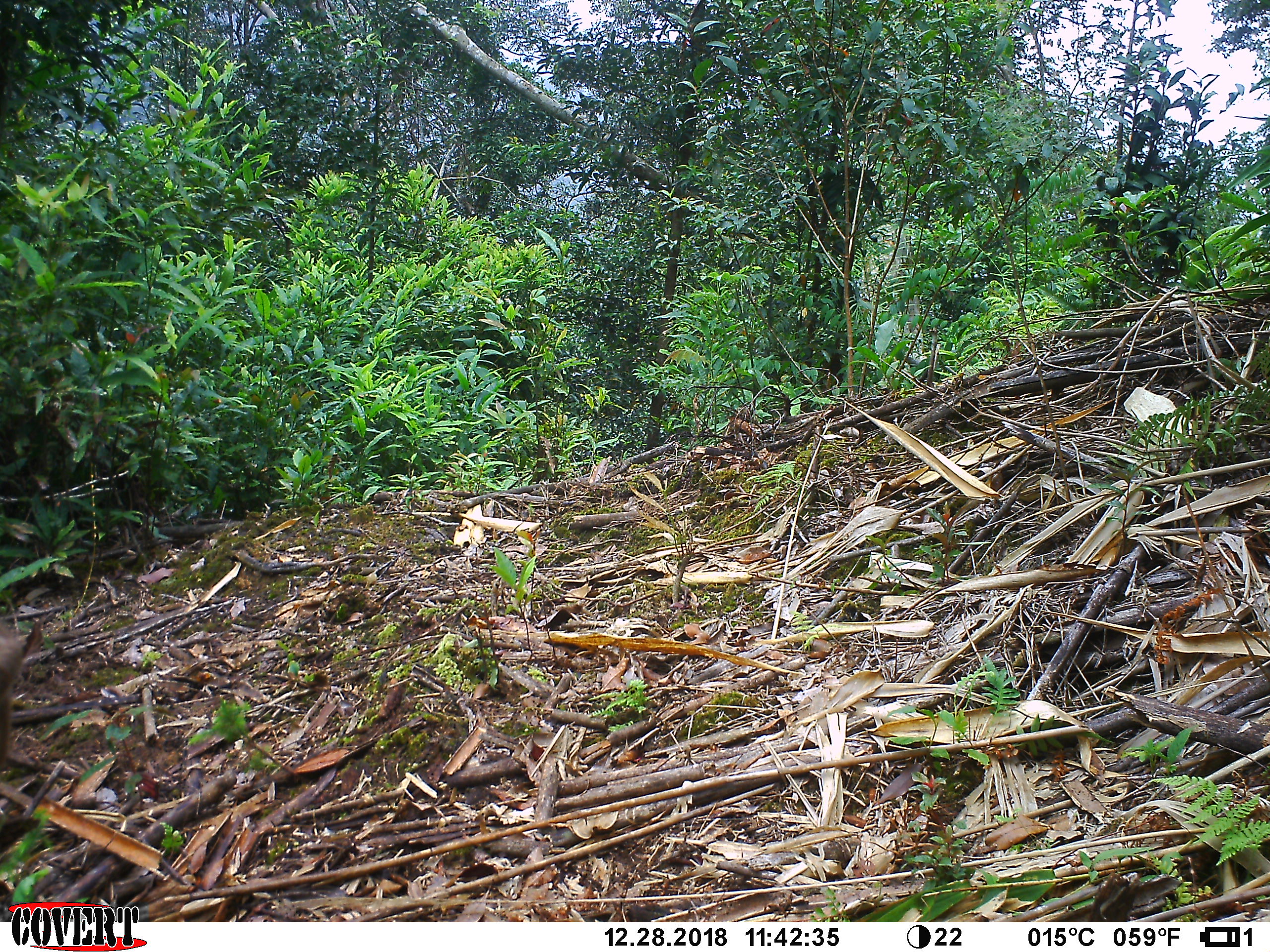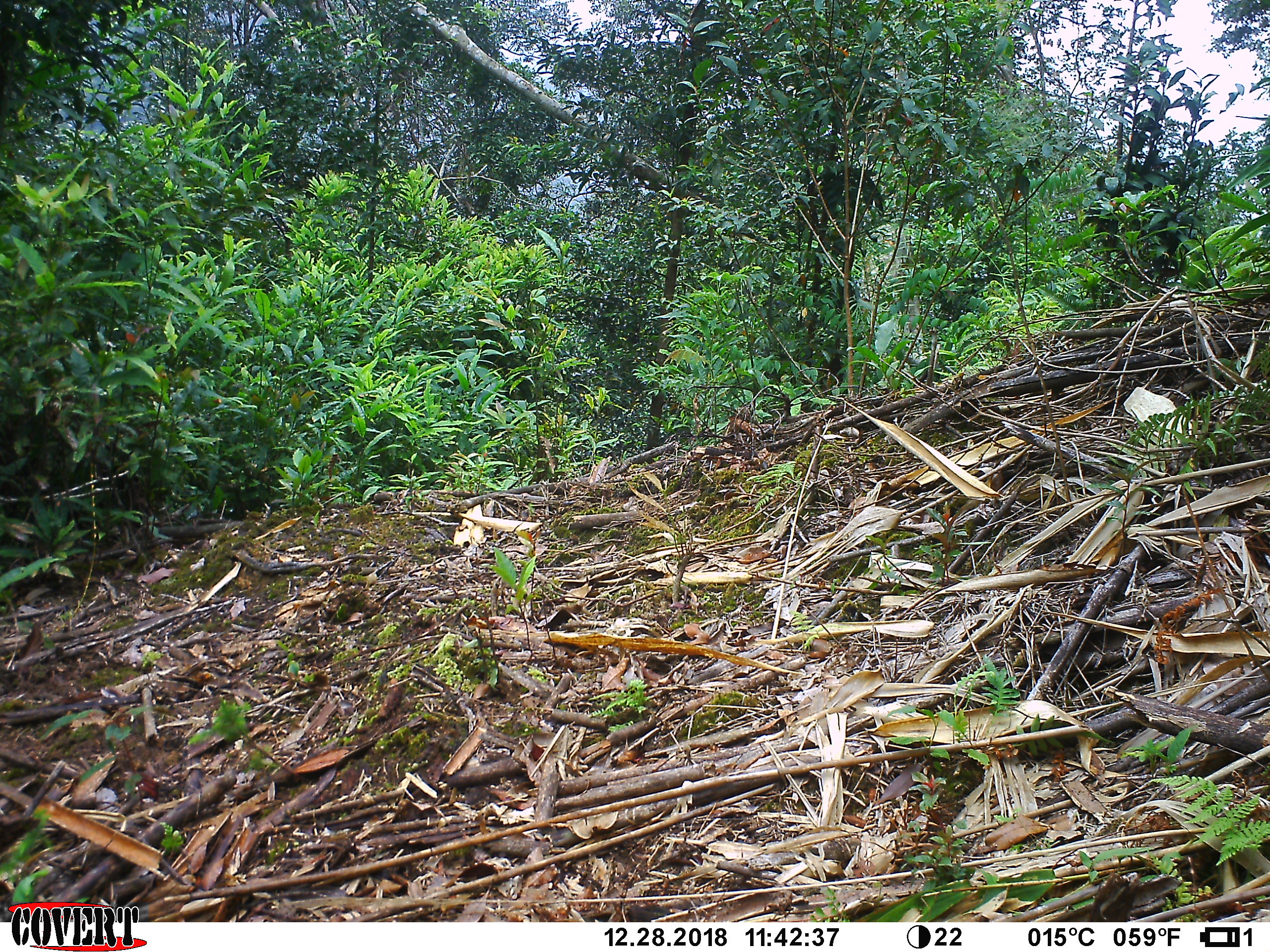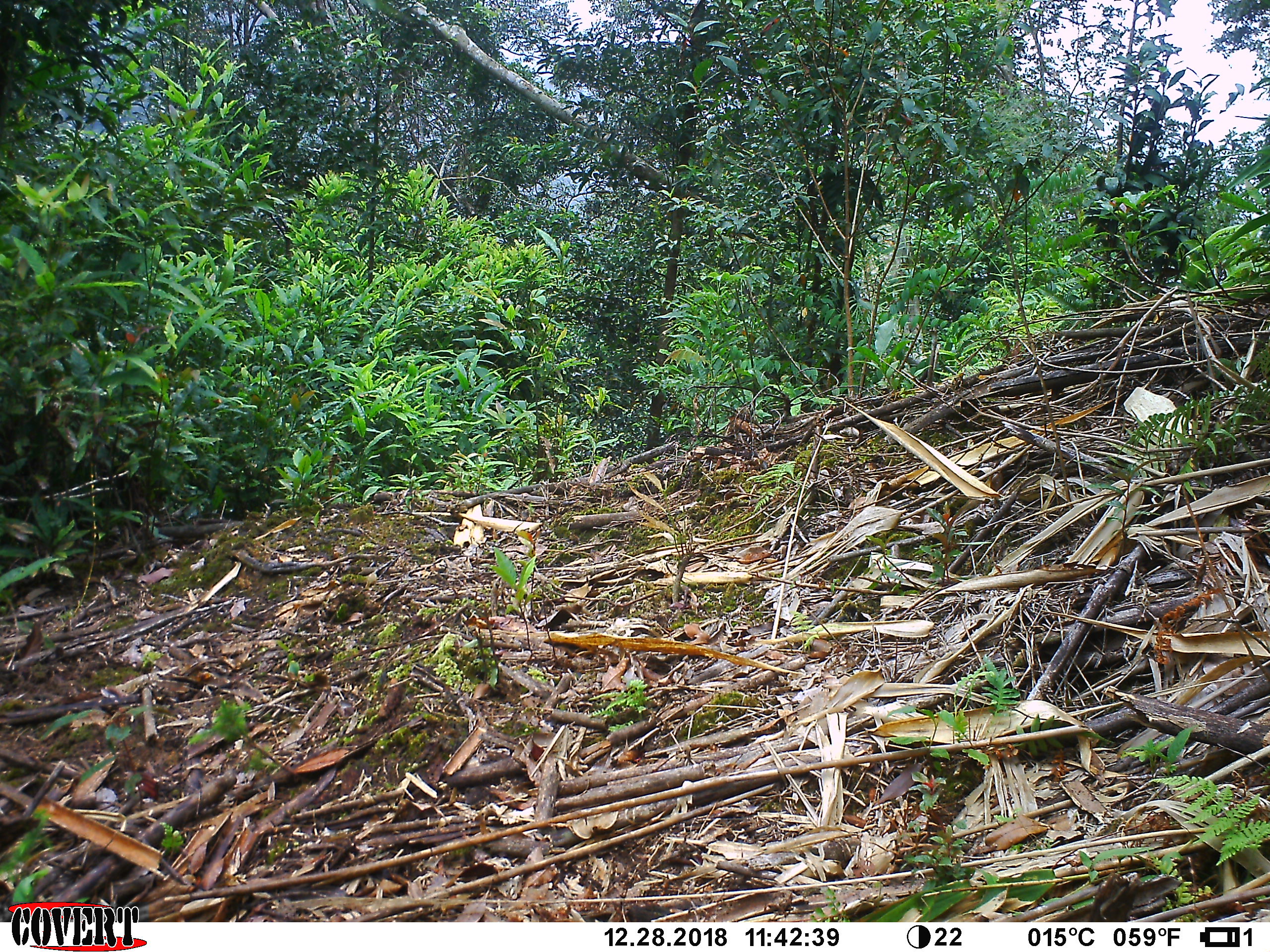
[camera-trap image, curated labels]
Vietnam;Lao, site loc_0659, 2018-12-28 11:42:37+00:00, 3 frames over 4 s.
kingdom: Animalia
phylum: Chordata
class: Mammalia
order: Primates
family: Cercopithecidae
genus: Macaca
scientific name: Macaca arctoides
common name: stump-tailed macaque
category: stump tailed macaque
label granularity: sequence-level